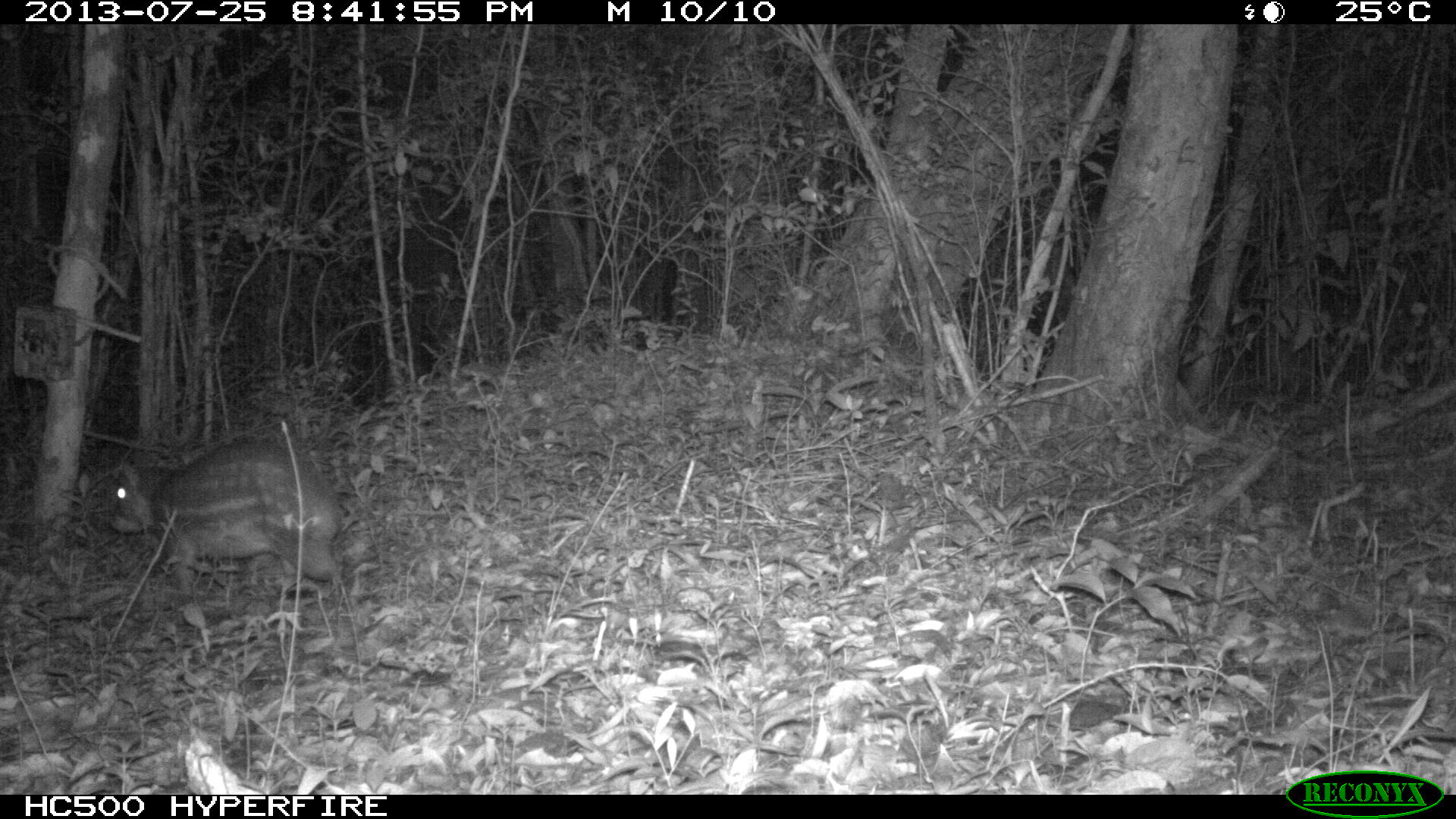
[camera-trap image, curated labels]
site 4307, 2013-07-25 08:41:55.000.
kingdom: Animalia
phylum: Chordata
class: Mammalia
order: Rodentia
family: Cuniculidae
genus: Cuniculus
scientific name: Cuniculus paca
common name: lowland paca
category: agouti paca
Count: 1.